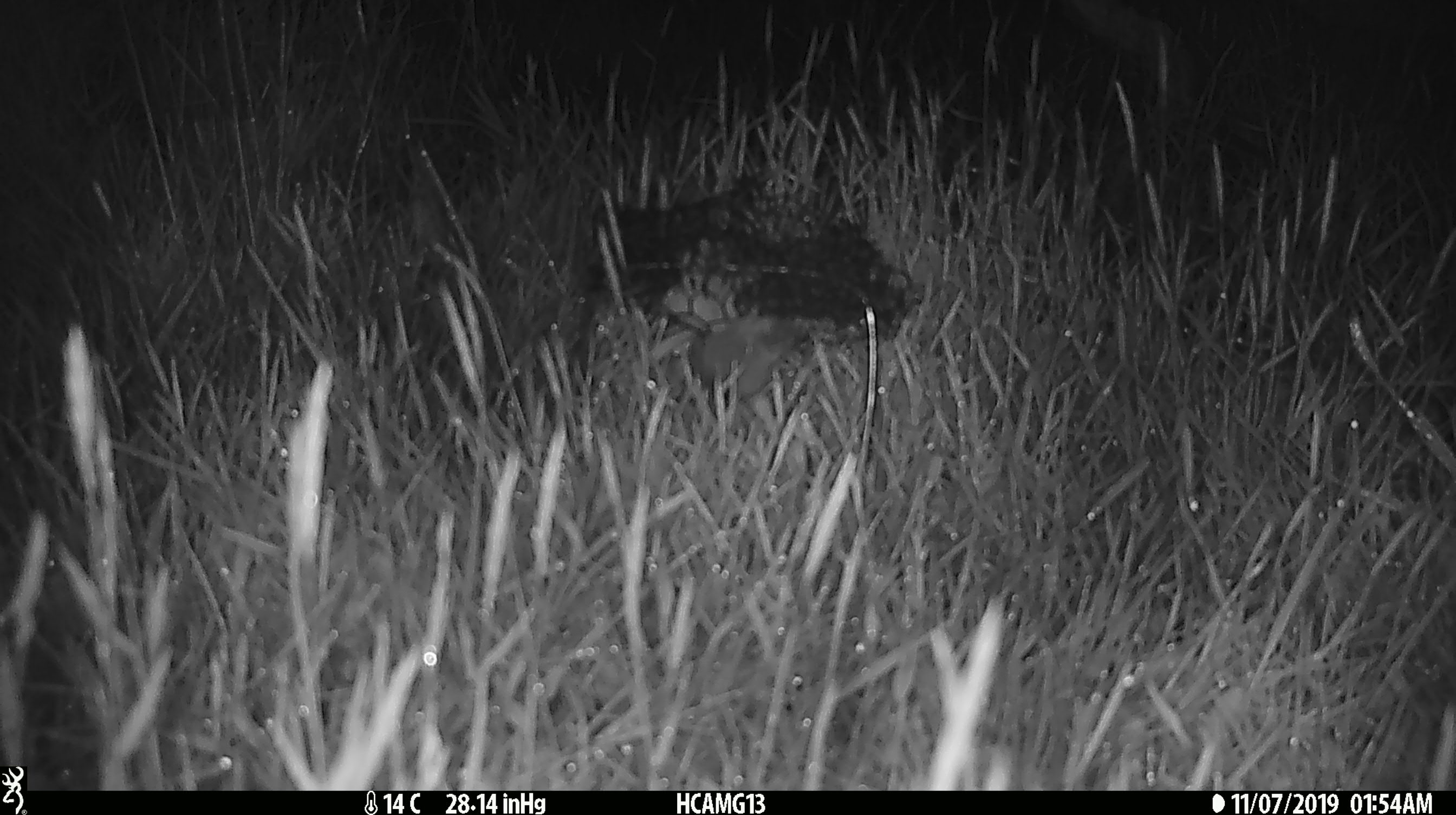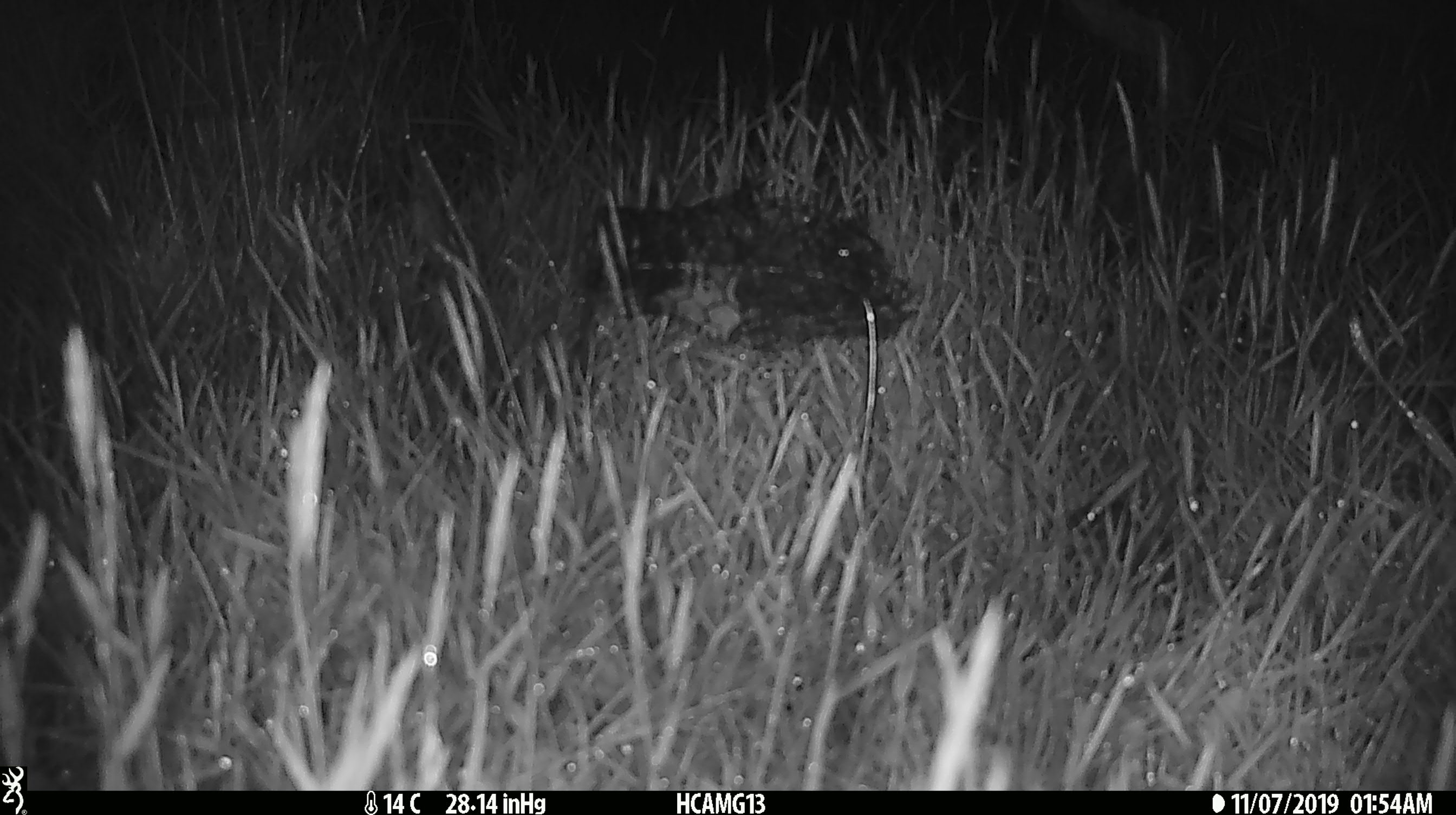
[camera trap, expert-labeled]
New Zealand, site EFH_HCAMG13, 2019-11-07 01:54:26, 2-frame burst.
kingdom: Animalia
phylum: Chordata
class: Mammalia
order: Rodentia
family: Muridae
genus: Mus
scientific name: Mus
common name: mouse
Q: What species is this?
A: Mouse (Mus).